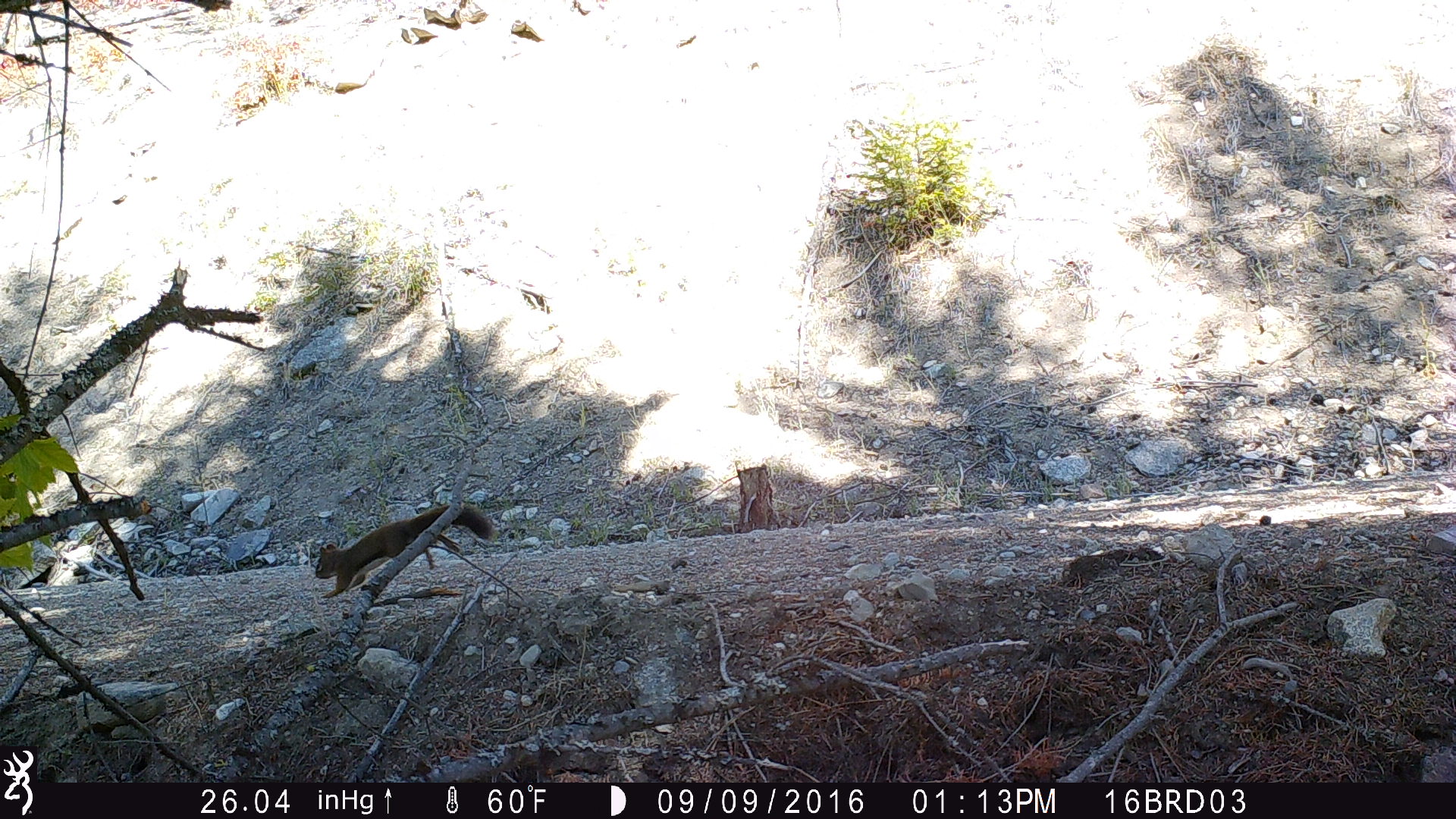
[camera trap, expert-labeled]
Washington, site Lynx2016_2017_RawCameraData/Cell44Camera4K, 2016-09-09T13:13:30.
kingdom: Animalia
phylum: Chordata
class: Mammalia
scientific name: Mammalia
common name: small mammal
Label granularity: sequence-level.